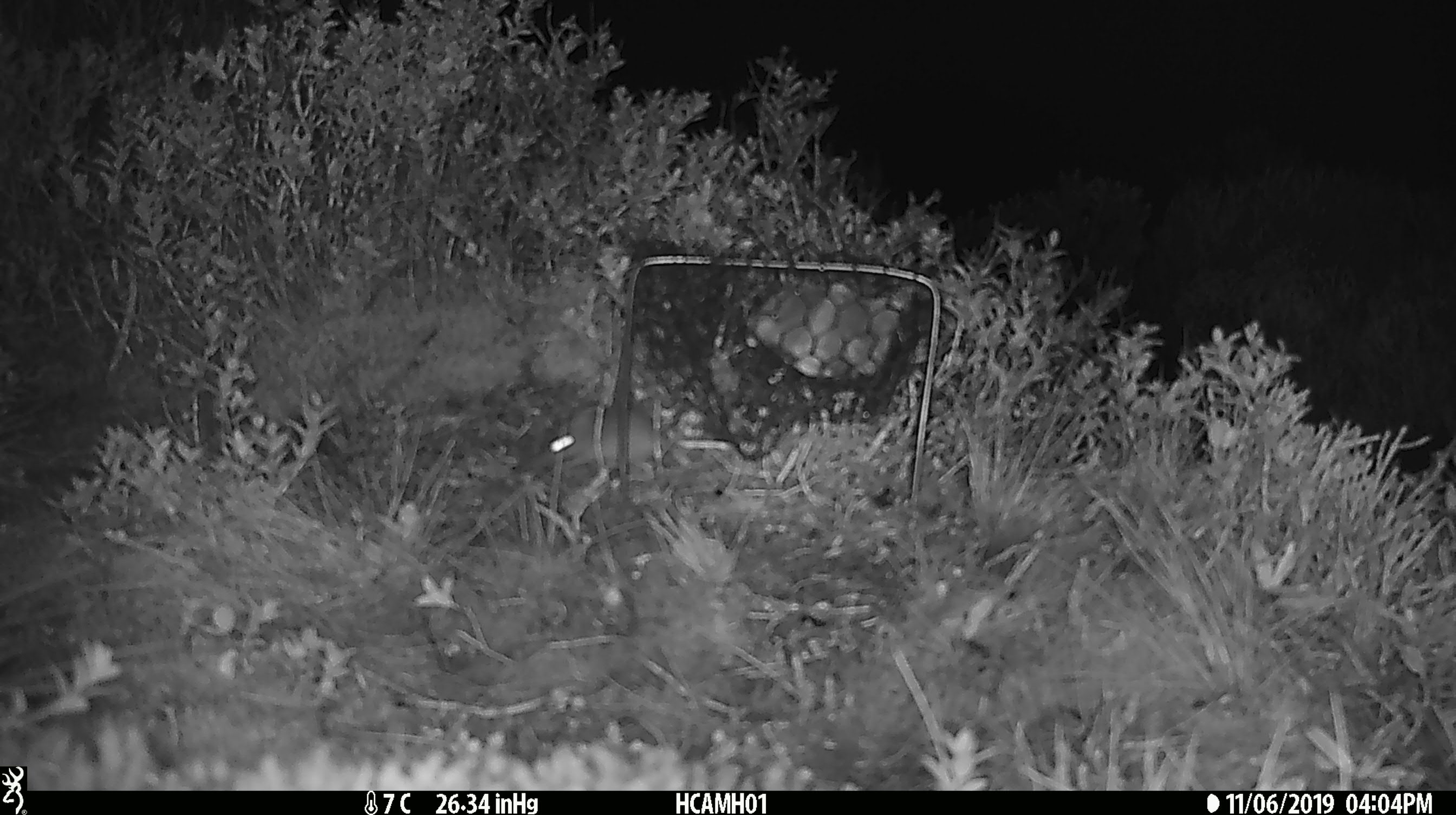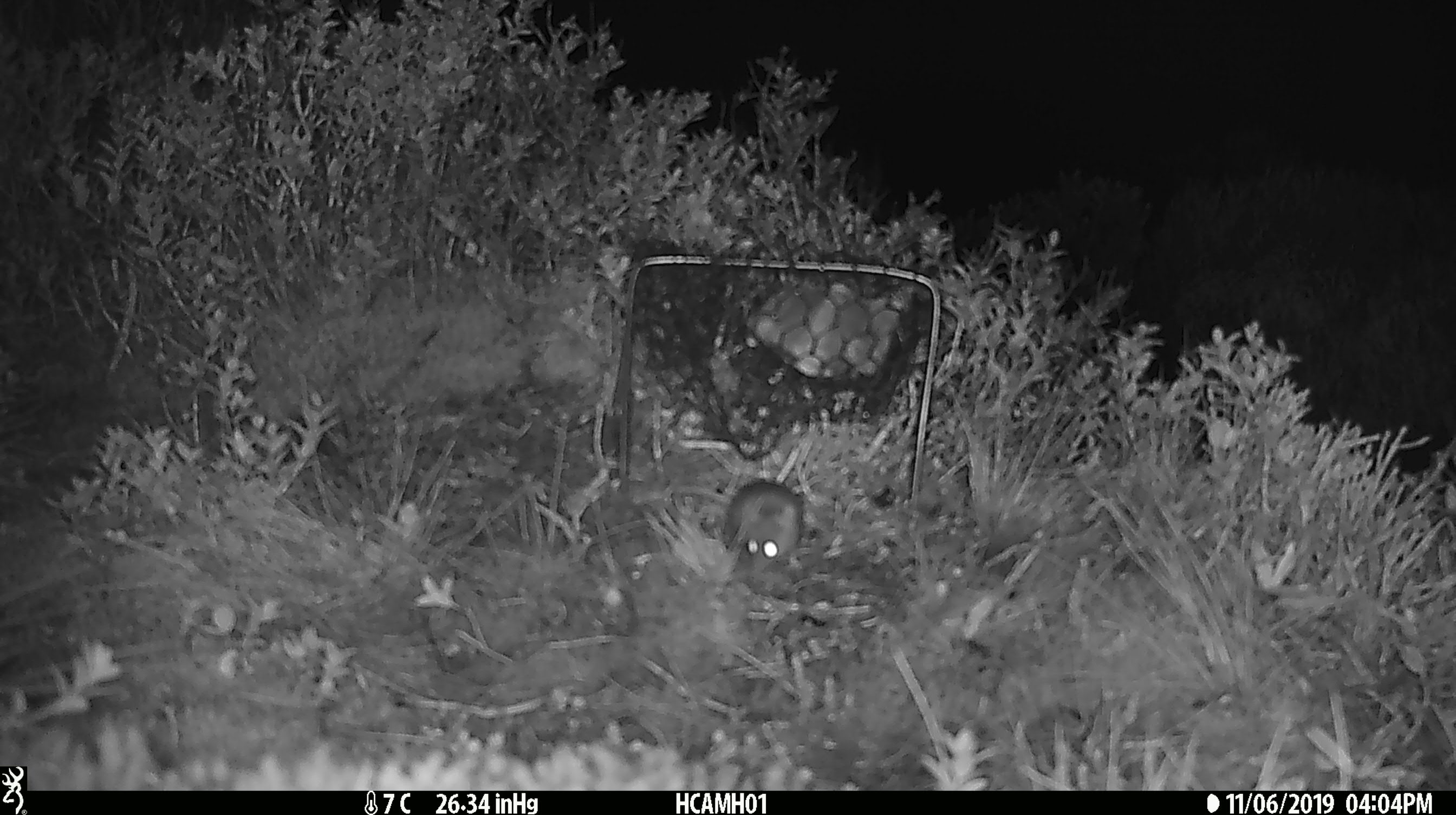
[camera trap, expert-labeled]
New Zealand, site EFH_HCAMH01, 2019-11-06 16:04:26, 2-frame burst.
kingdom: Animalia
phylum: Chordata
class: Mammalia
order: Rodentia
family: Muridae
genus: Mus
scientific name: Mus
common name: mouse